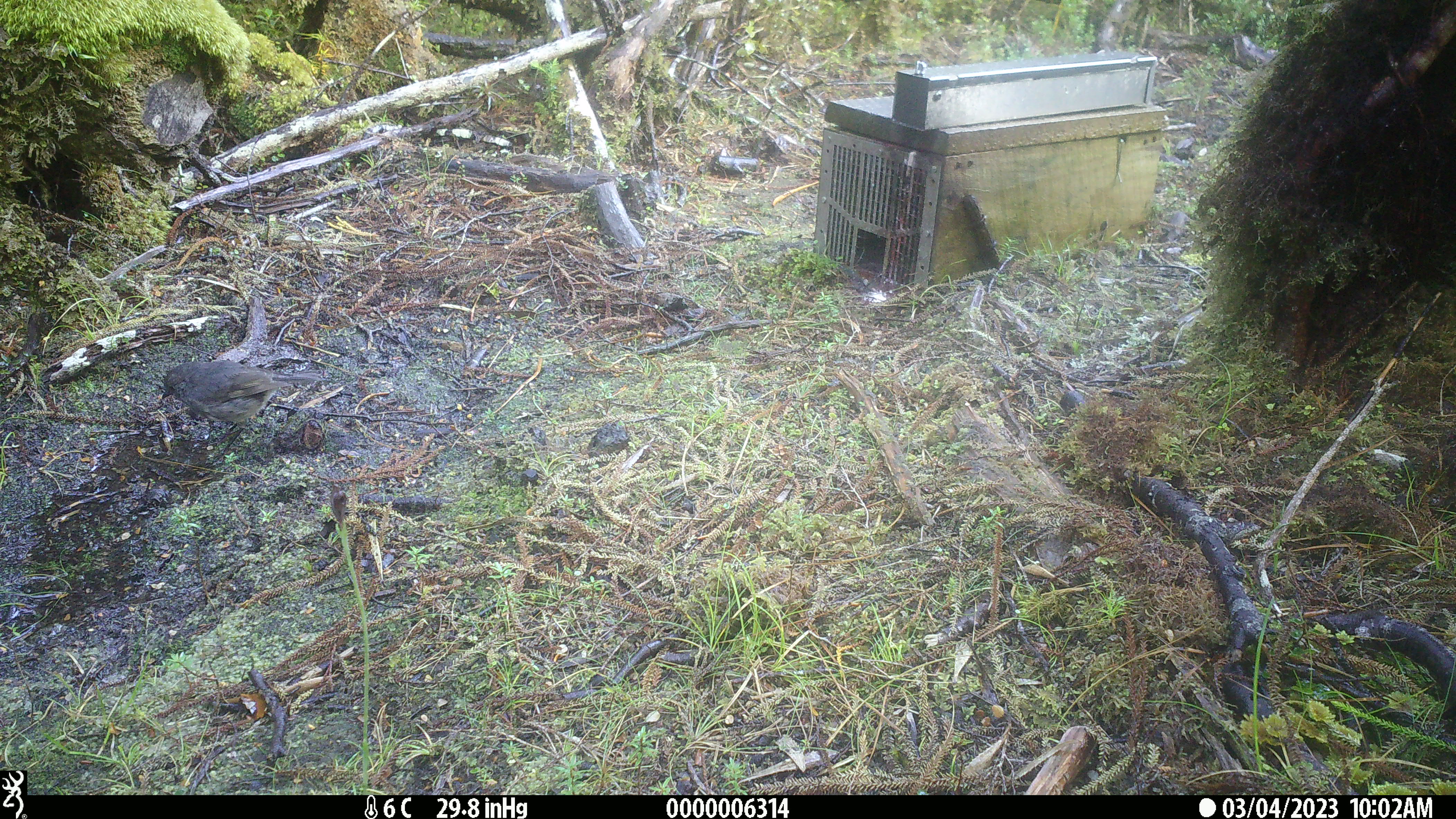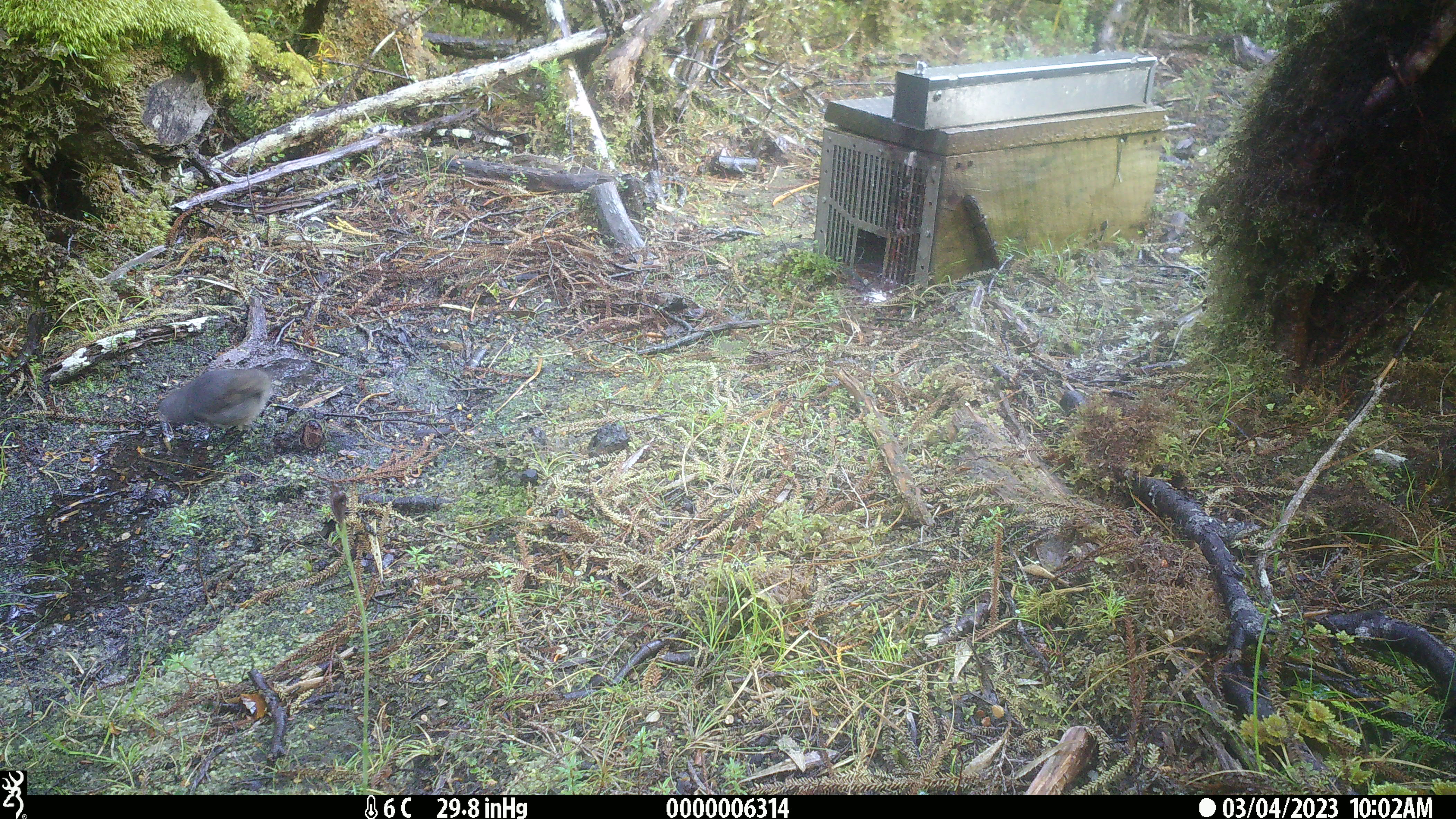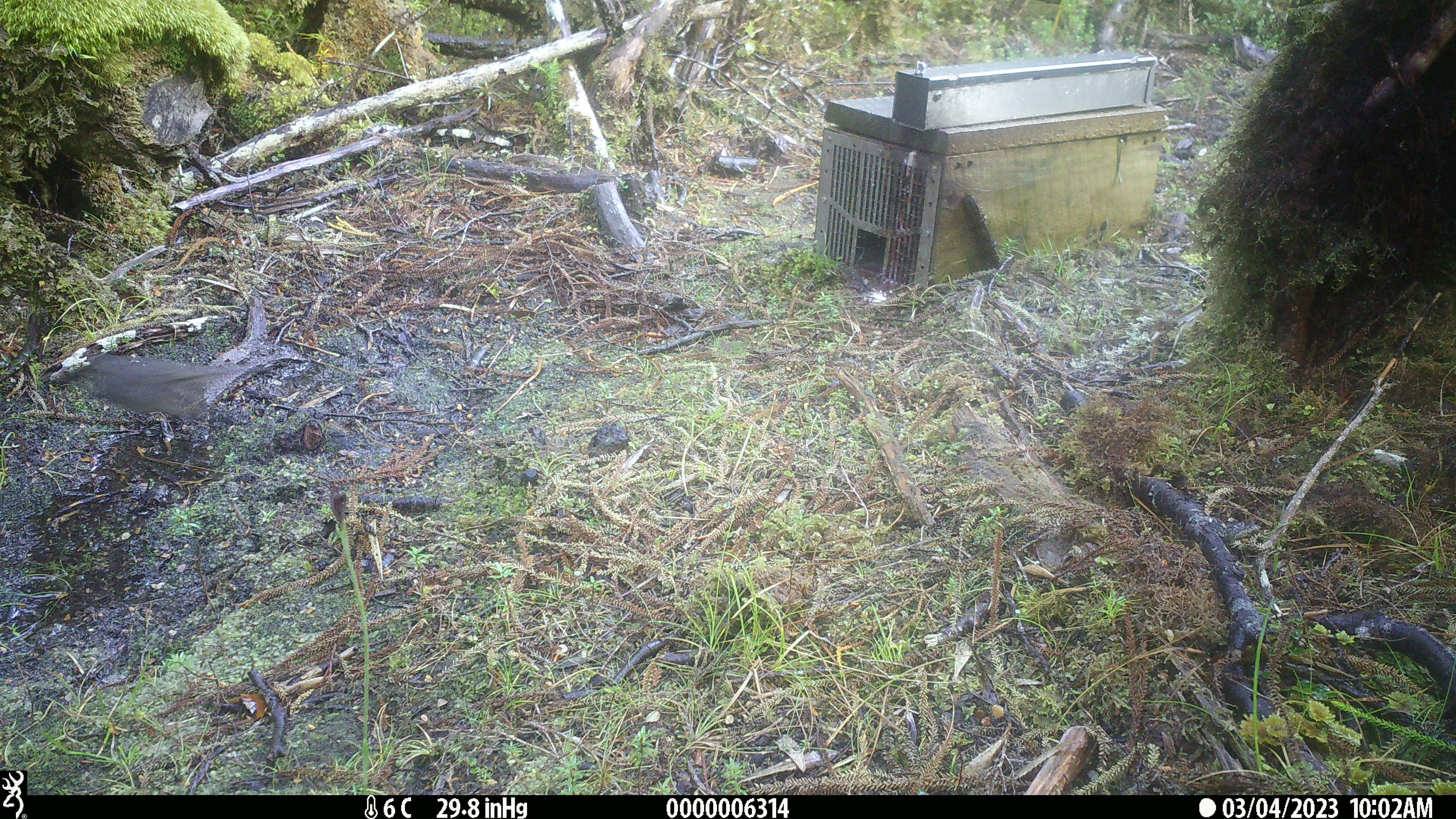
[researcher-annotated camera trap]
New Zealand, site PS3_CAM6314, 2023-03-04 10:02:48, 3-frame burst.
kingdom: Animalia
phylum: Chordata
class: Aves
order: Passeriformes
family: Petroicidae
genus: Petroica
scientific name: Petroica australis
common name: new zealand robin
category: robin